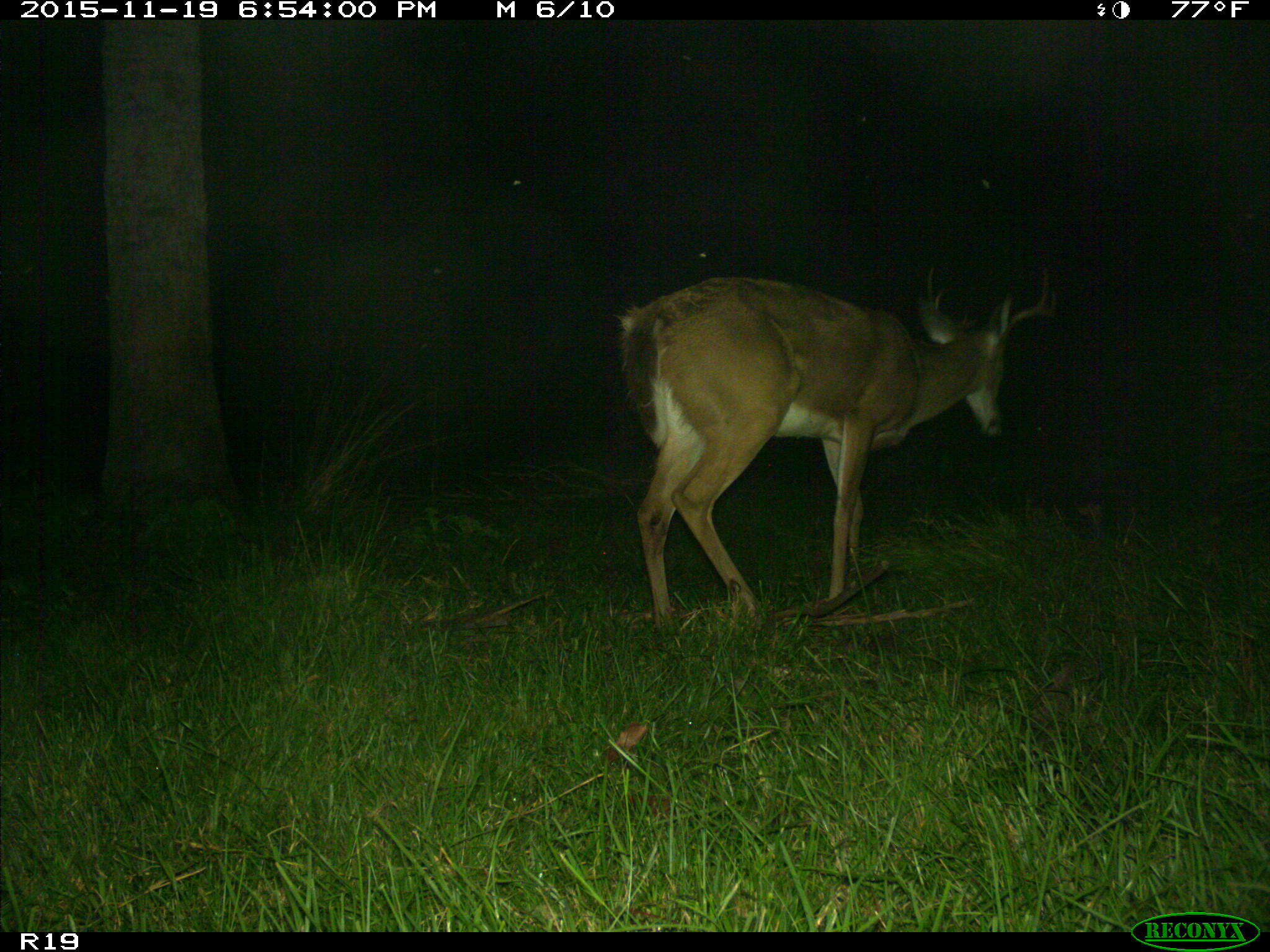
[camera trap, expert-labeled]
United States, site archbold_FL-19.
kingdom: Animalia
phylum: Chordata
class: Mammalia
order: Artiodactyla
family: Cervidae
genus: Odocoileus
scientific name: Odocoileus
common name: deer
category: unidentified deer